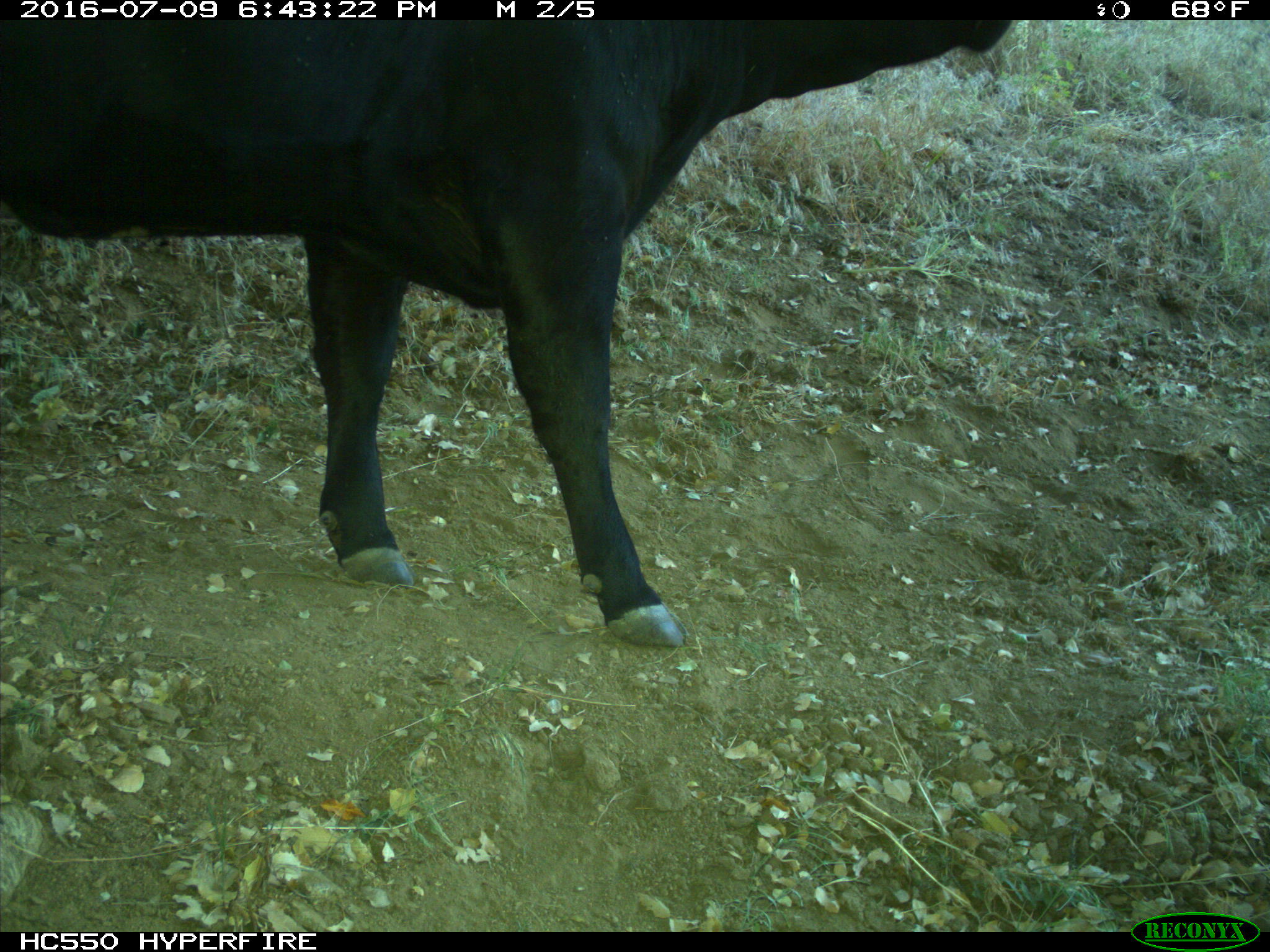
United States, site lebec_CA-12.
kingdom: Animalia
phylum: Chordata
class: Mammalia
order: Artiodactyla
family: Bovidae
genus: Bos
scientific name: Bos taurus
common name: domestic cow